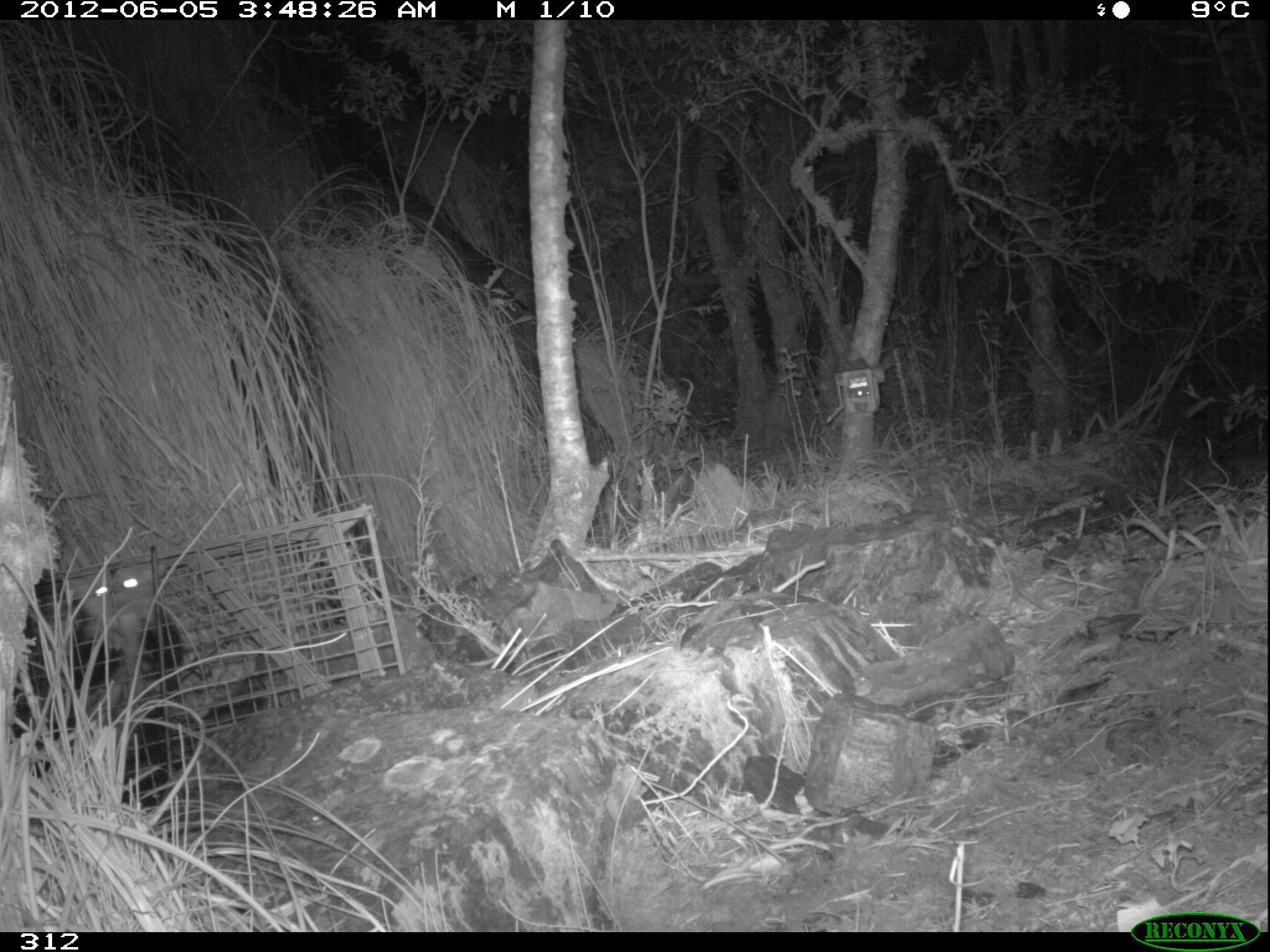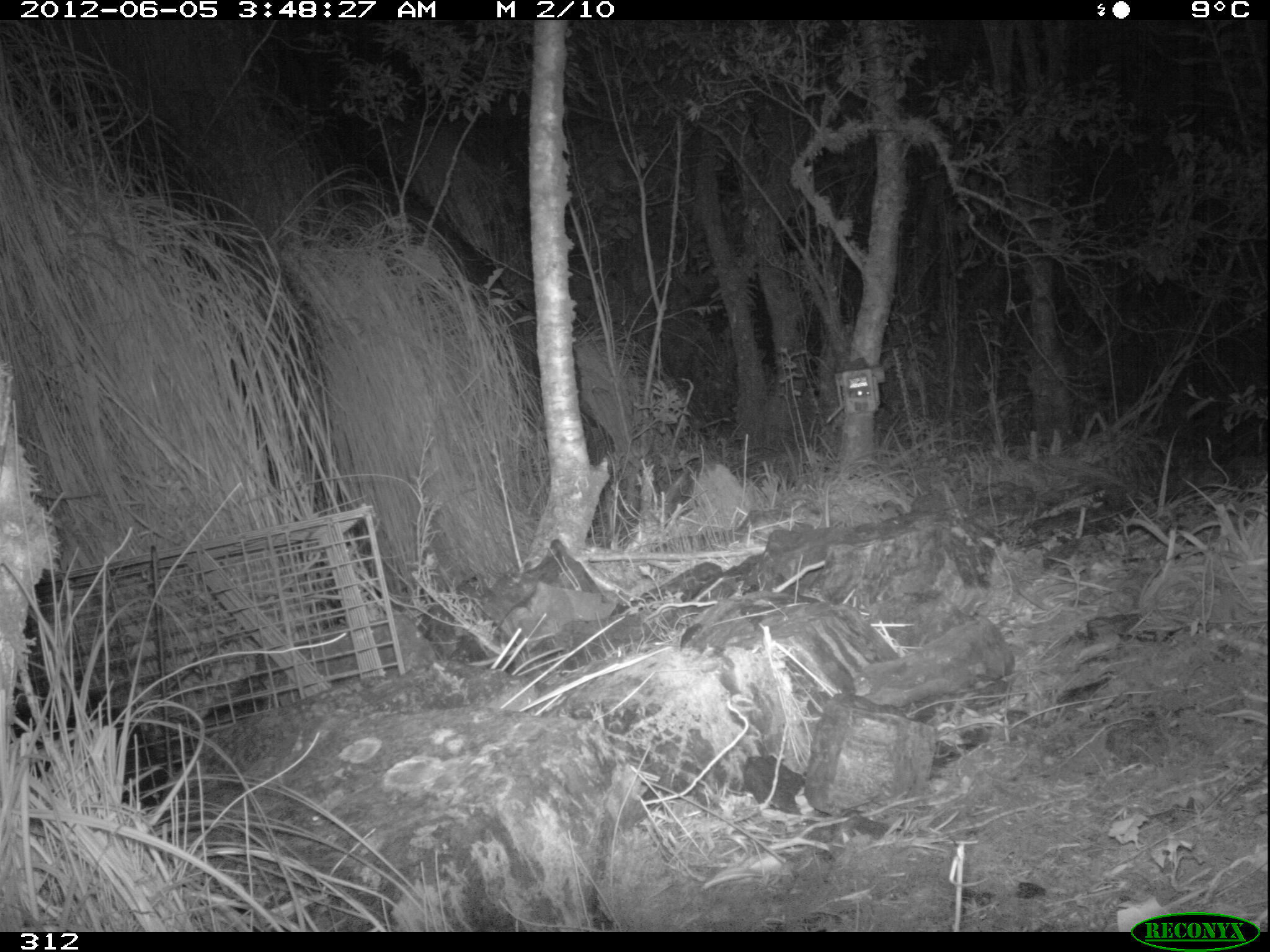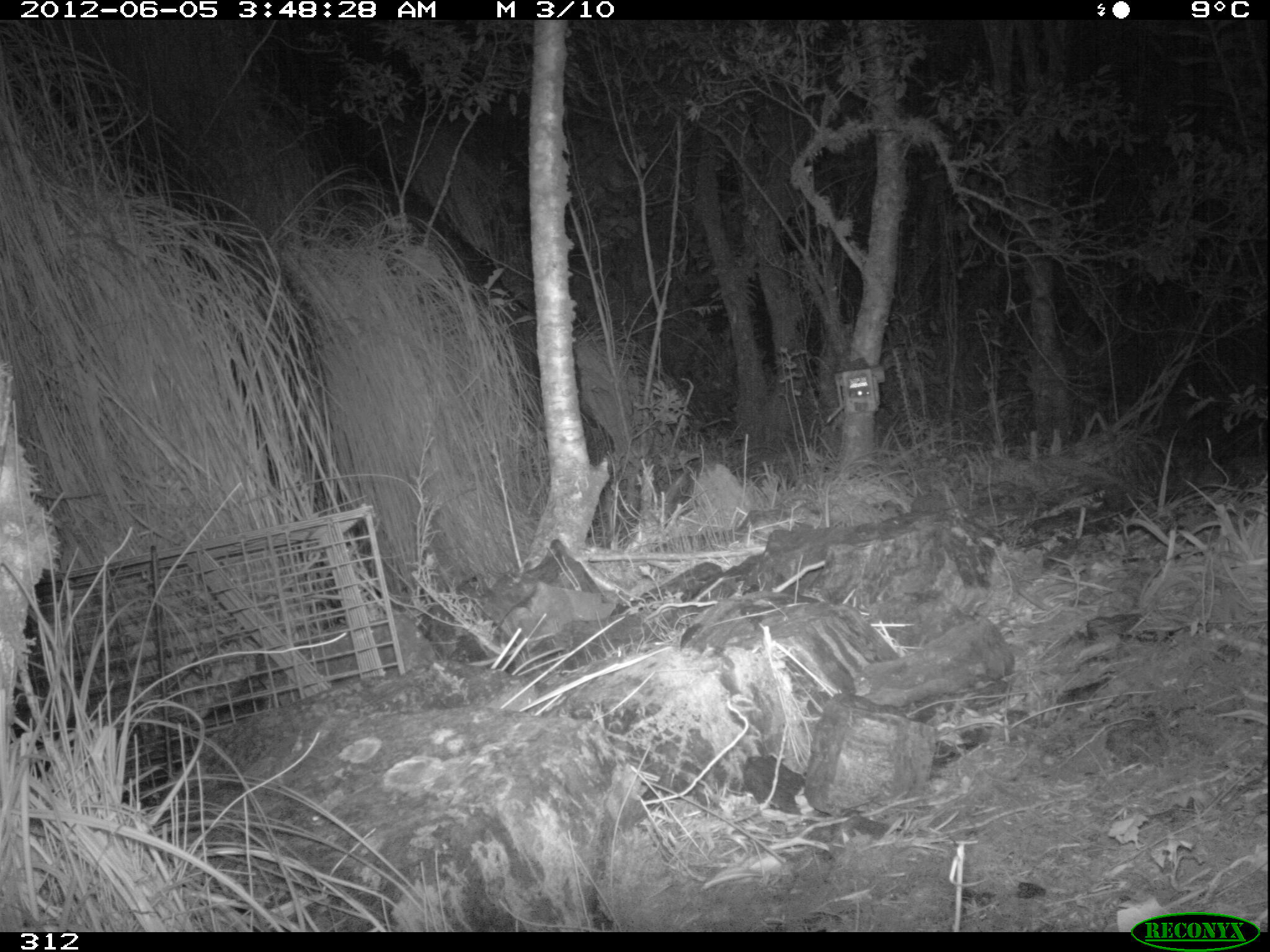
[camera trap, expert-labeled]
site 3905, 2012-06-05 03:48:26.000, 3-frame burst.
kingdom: Animalia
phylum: Chordata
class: Mammalia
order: Didelphimorphia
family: Didelphidae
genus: Didelphis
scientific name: Didelphis pernigra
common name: andean white-eared opossum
Didelphis pernigra (andean white-eared opossum).